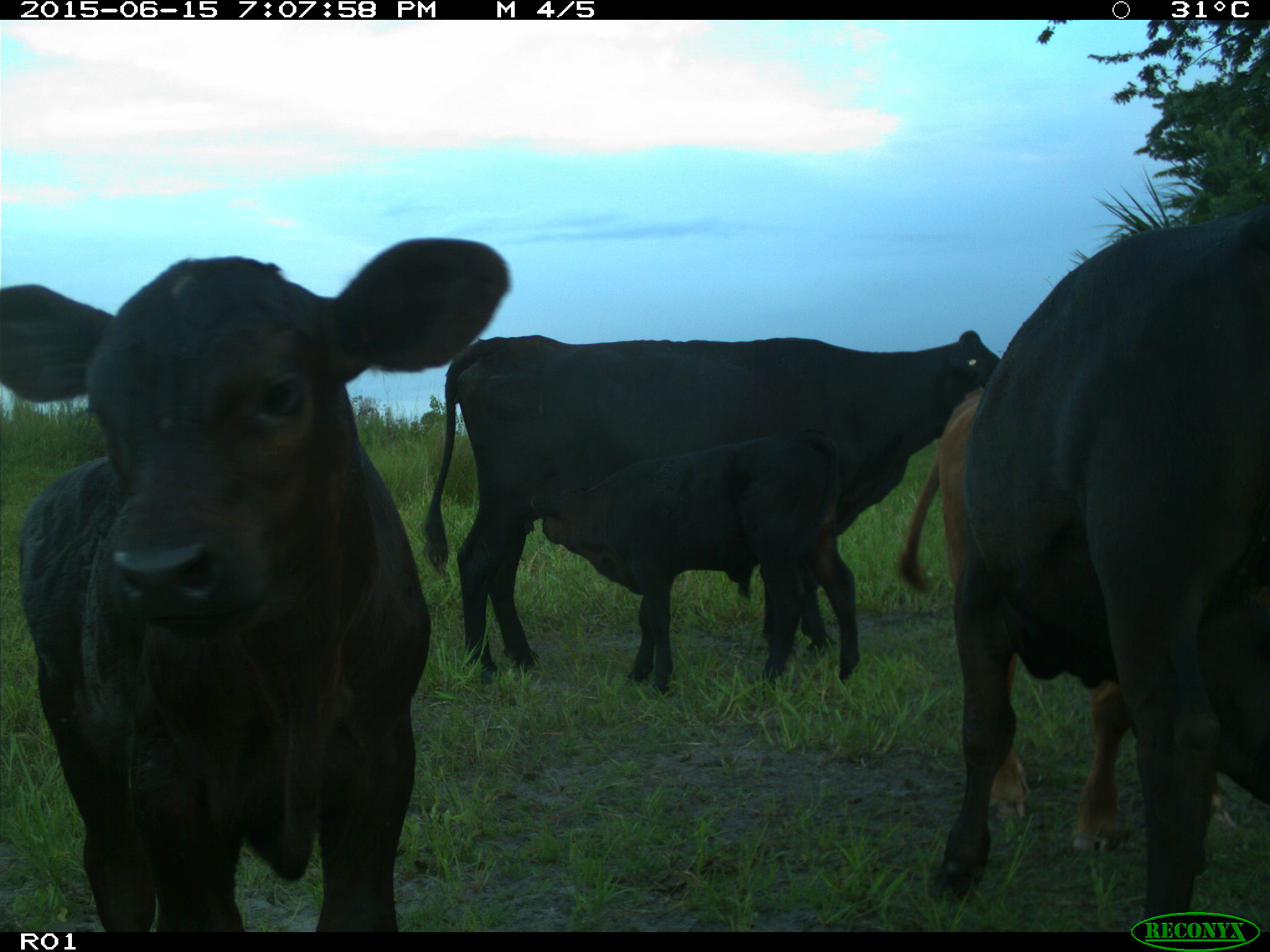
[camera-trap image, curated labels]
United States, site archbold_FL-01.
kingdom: Animalia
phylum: Chordata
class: Mammalia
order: Artiodactyla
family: Bovidae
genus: Bos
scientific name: Bos taurus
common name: domestic cow